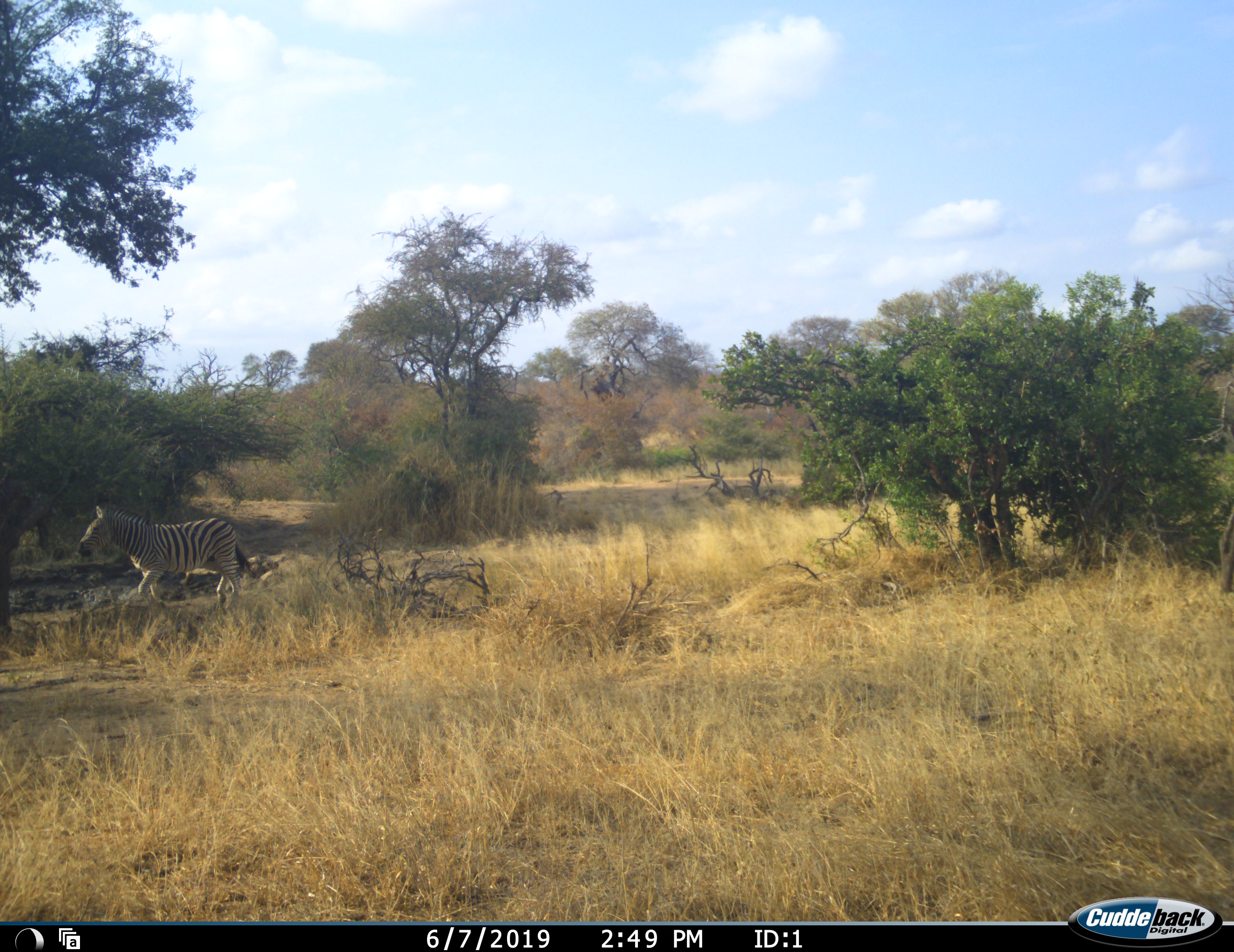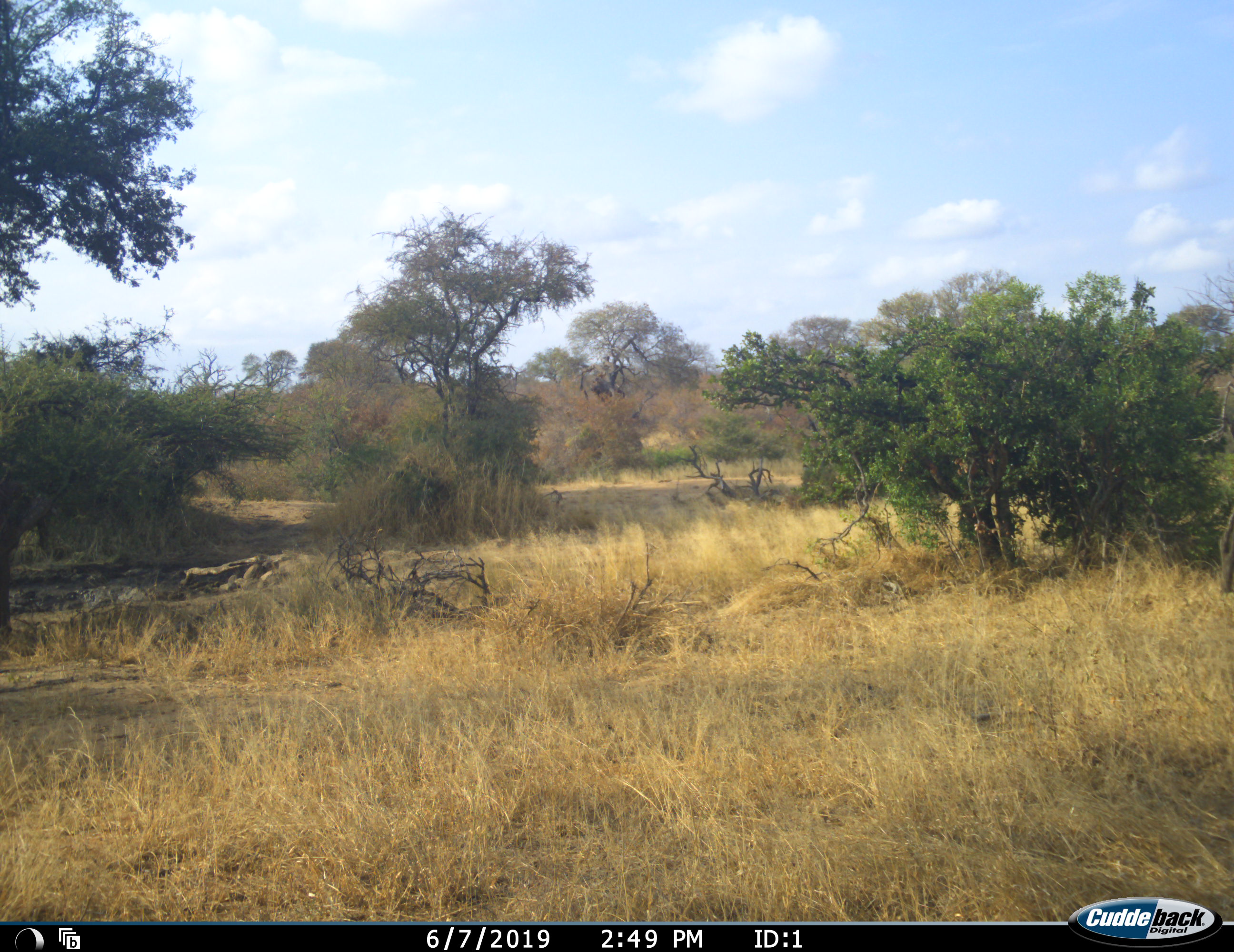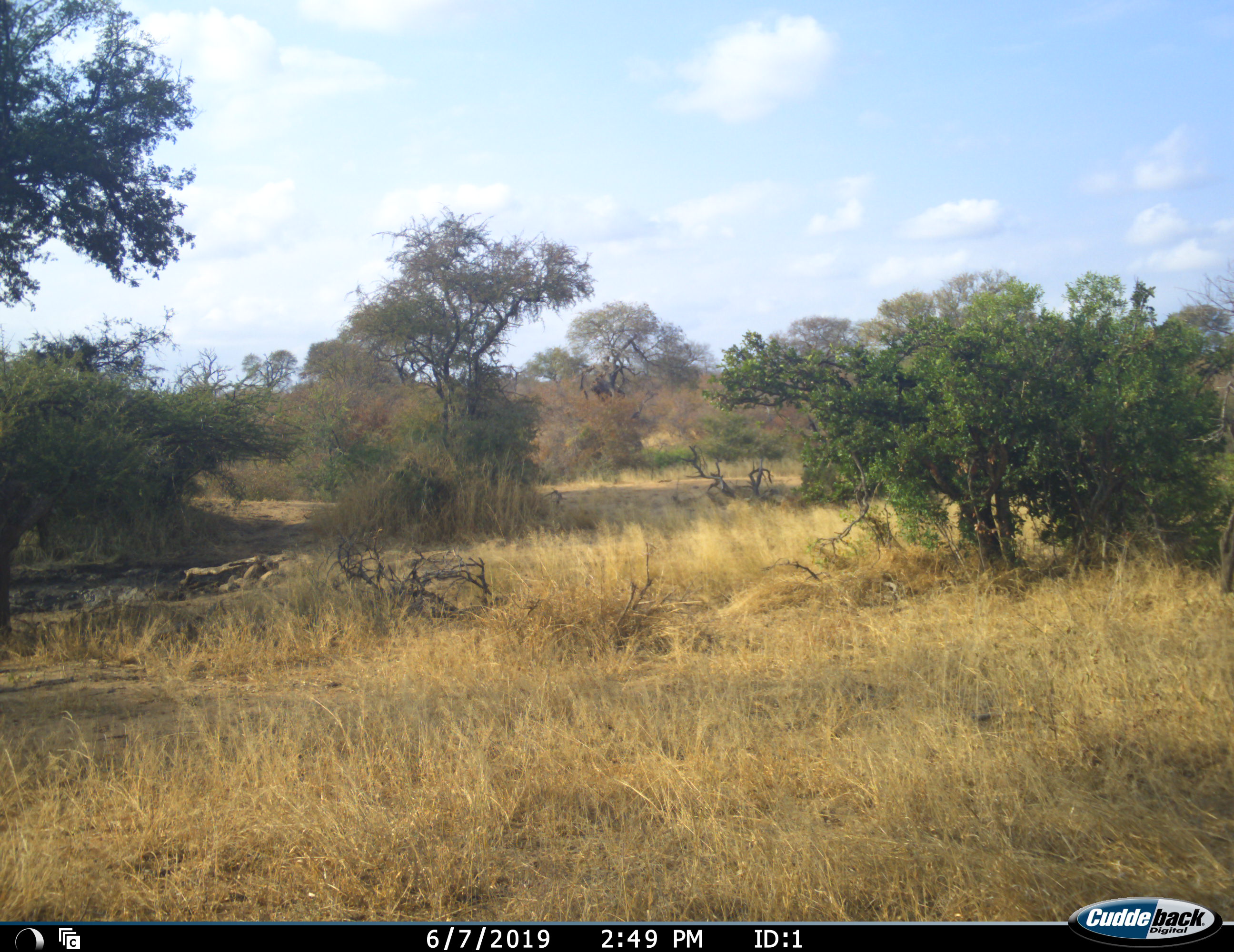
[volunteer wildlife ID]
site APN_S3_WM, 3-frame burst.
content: unidentified animal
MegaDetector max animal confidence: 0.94